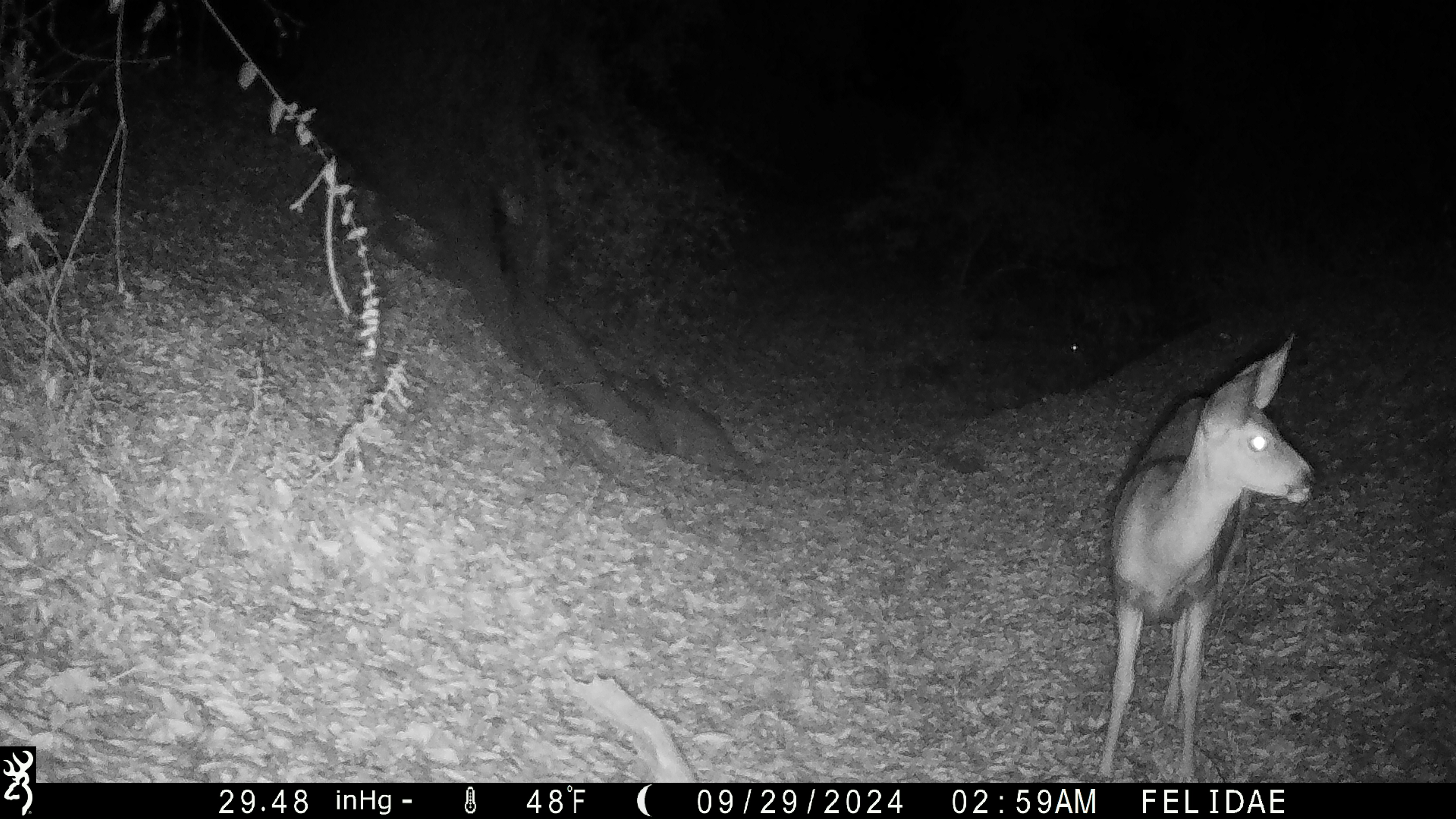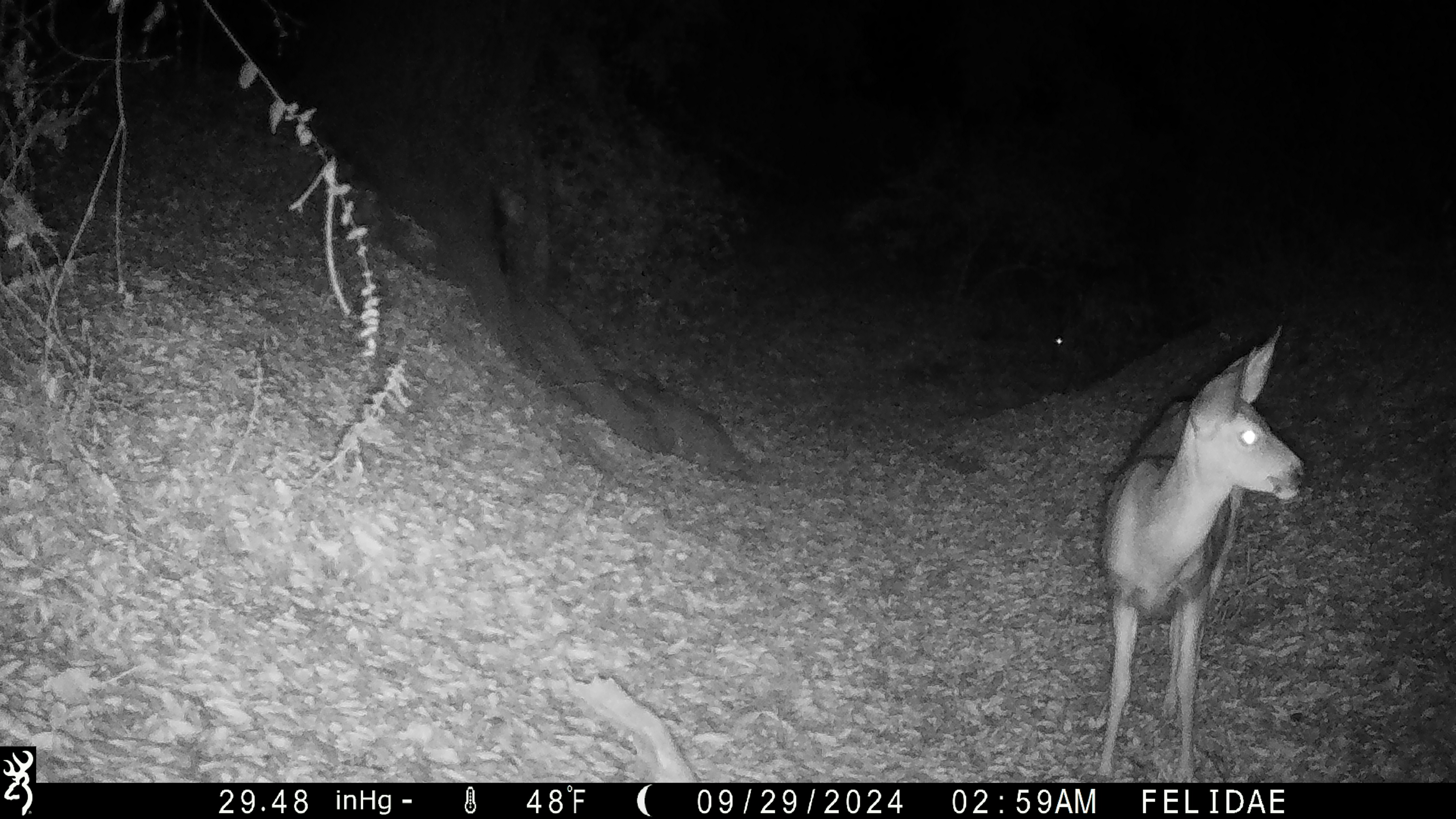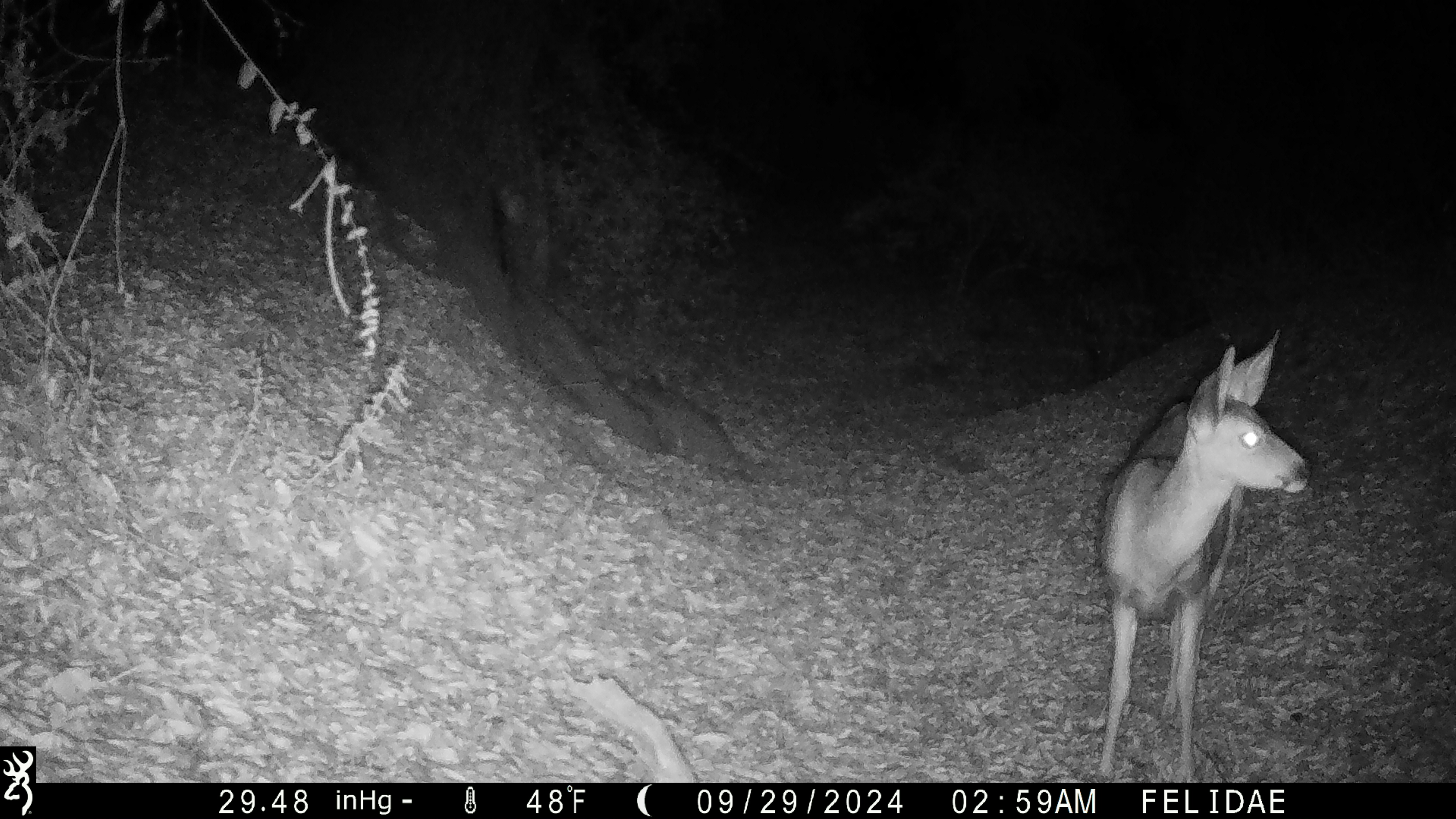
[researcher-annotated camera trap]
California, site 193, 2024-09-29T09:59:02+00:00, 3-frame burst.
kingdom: Animalia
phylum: Chordata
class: Mammalia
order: Artiodactyla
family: Cervidae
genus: Odocoileus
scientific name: Odocoileus hemionus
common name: mule deer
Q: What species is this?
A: Mule deer (Odocoileus hemionus).